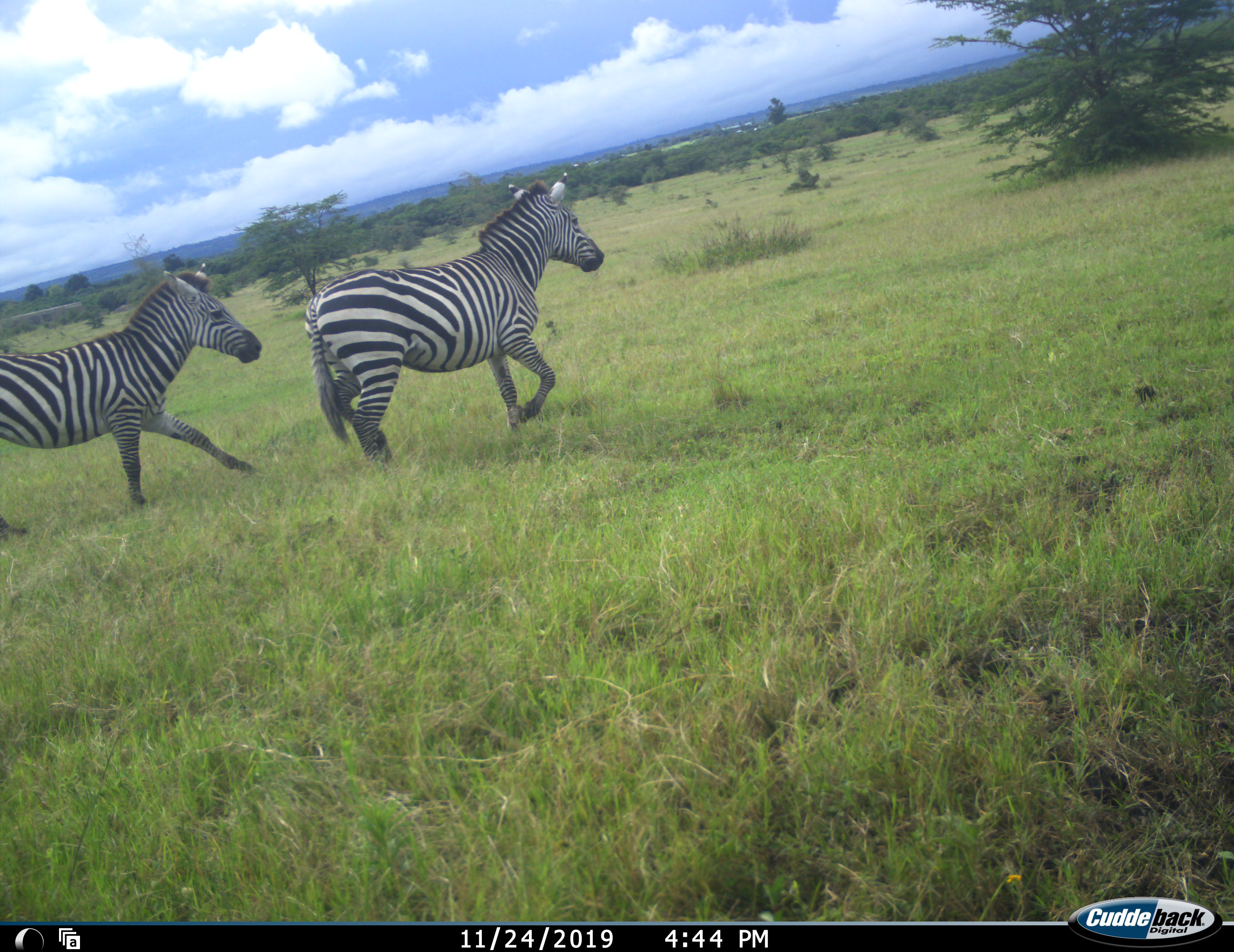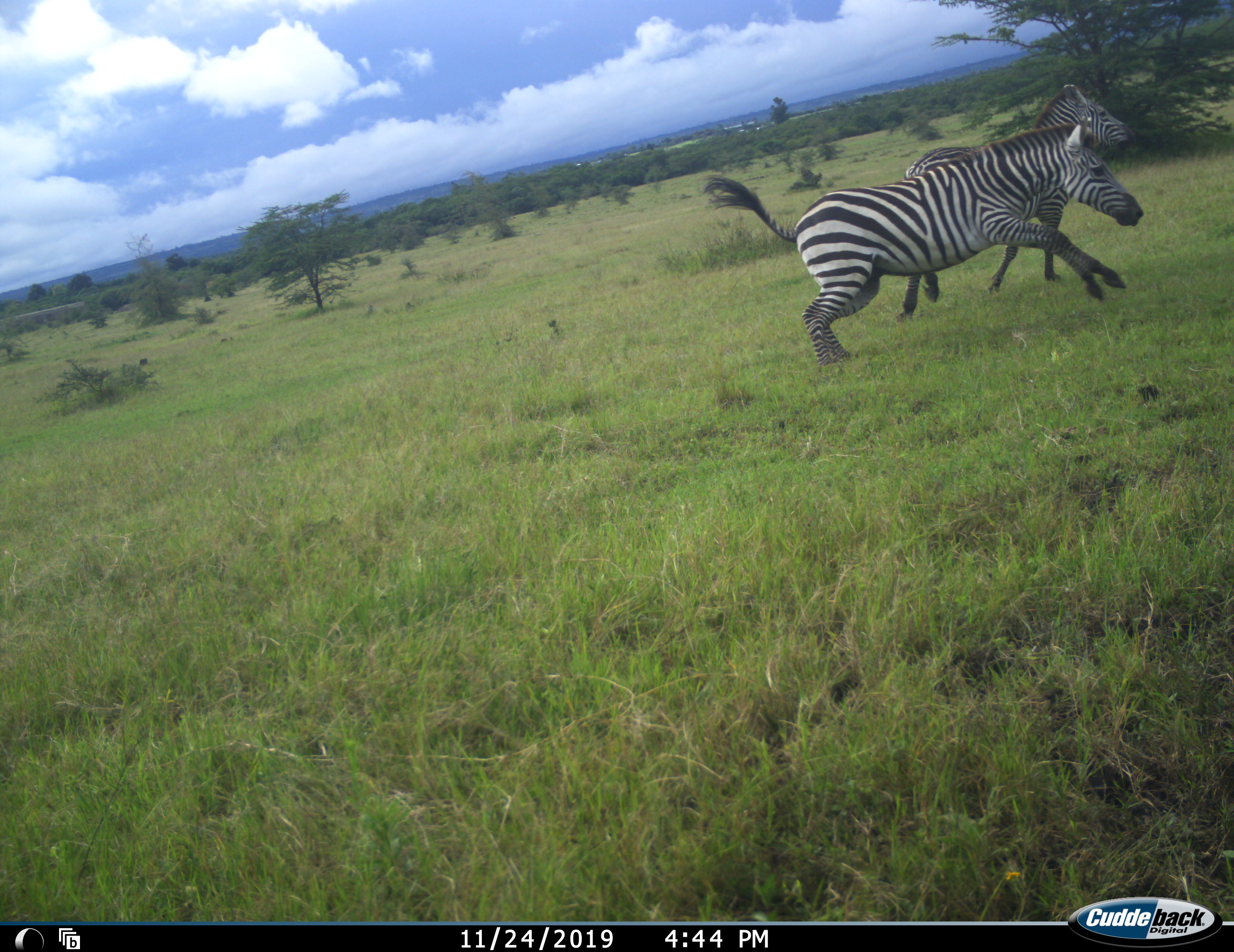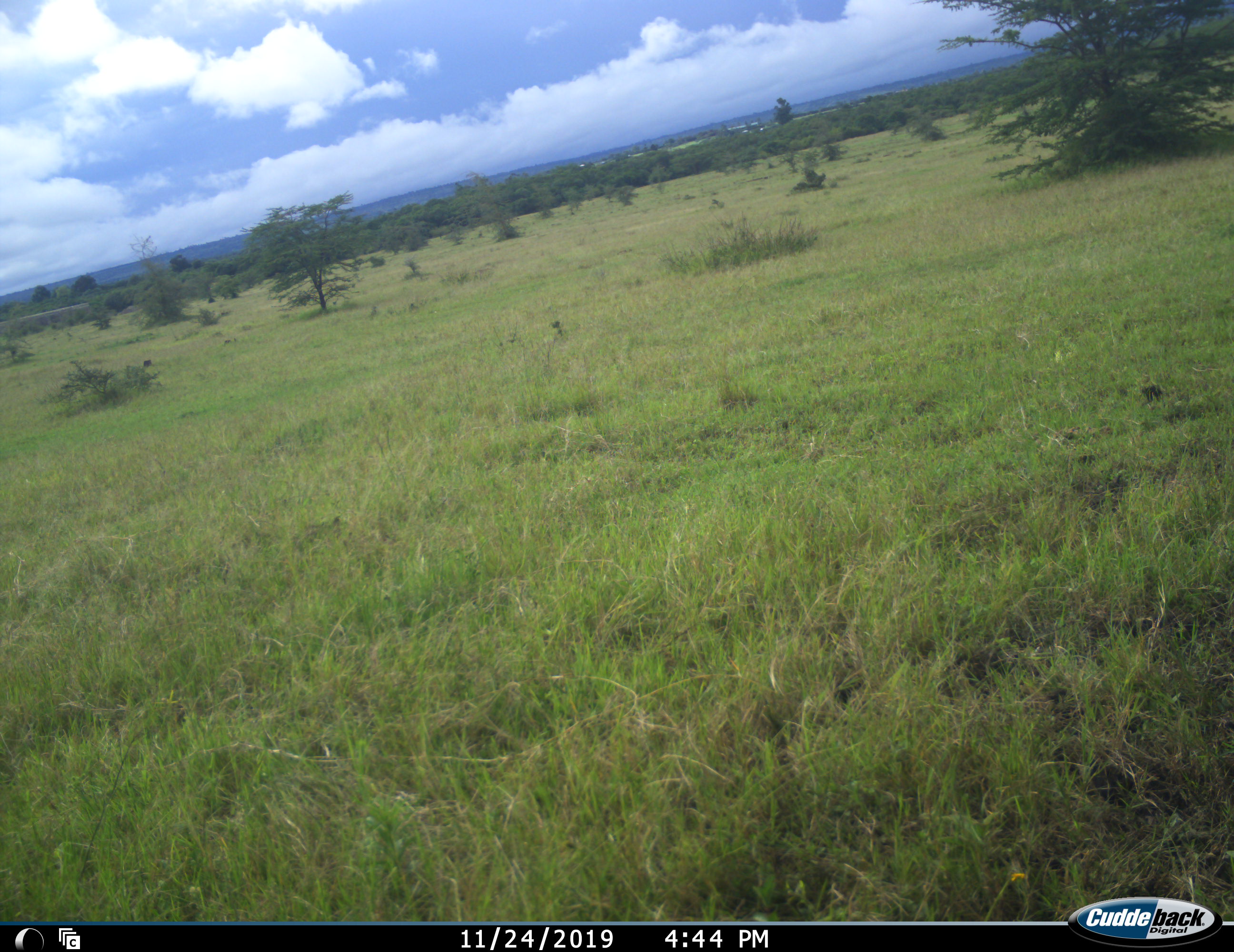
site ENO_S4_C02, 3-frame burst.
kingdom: Animalia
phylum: Chordata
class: Mammalia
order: Perissodactyla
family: Equidae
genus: Equus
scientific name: Equus quagga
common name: plains zebra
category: zebraplains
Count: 2.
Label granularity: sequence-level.